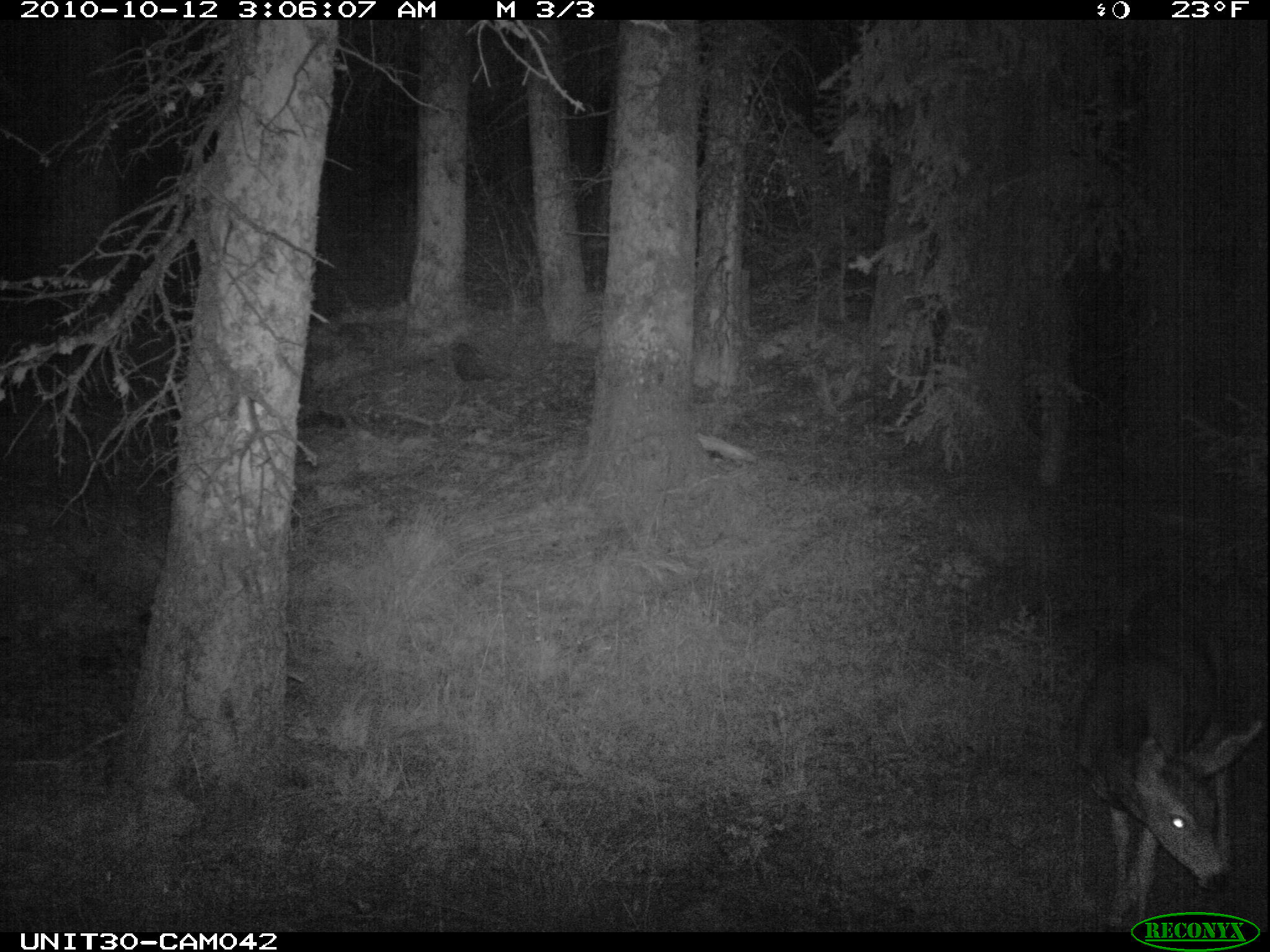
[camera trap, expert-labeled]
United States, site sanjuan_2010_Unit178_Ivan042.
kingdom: Animalia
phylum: Chordata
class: Mammalia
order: Artiodactyla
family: Cervidae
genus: Odocoileus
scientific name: Odocoileus hemionus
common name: mule deer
Odocoileus hemionus (mule deer).